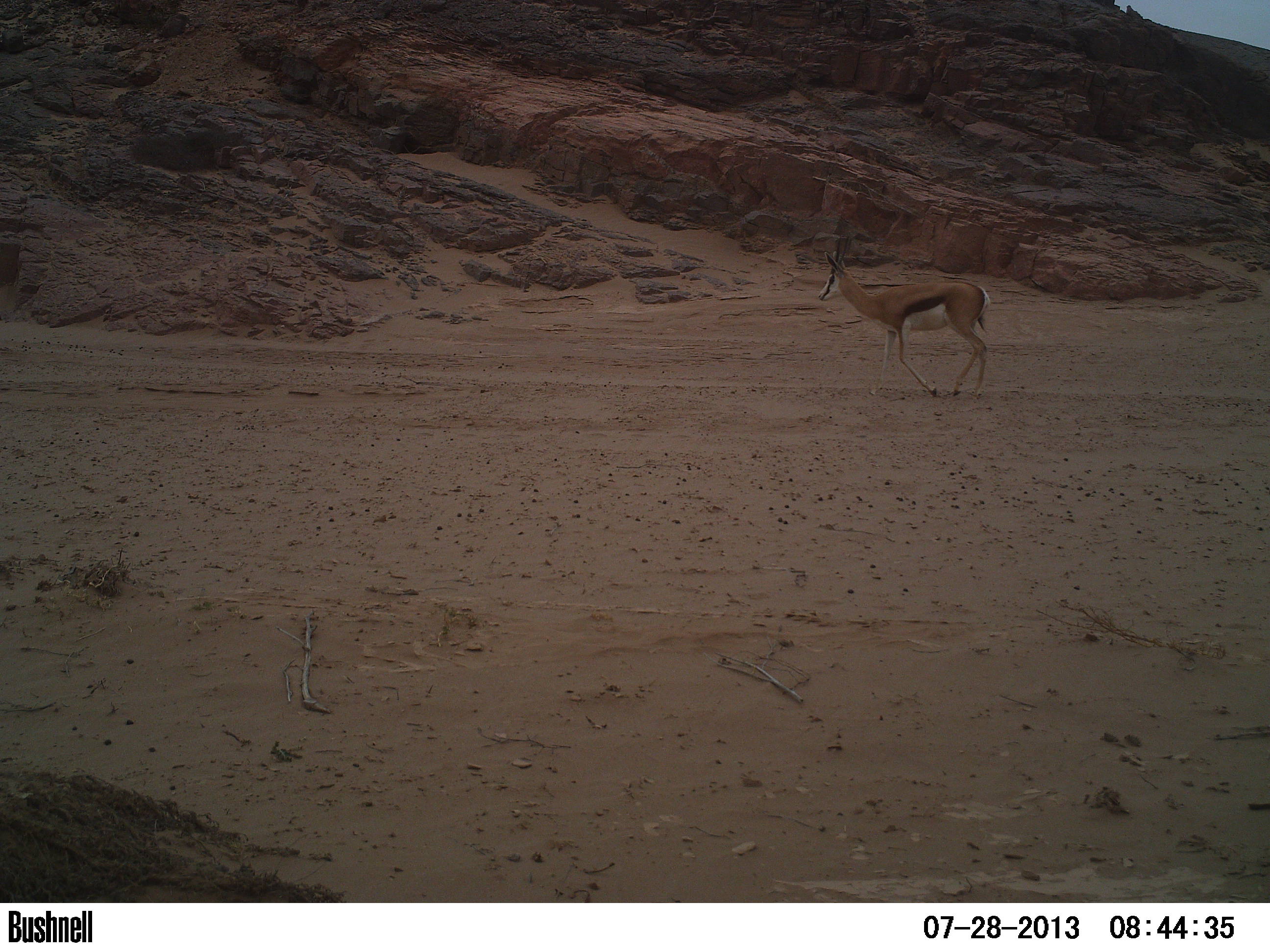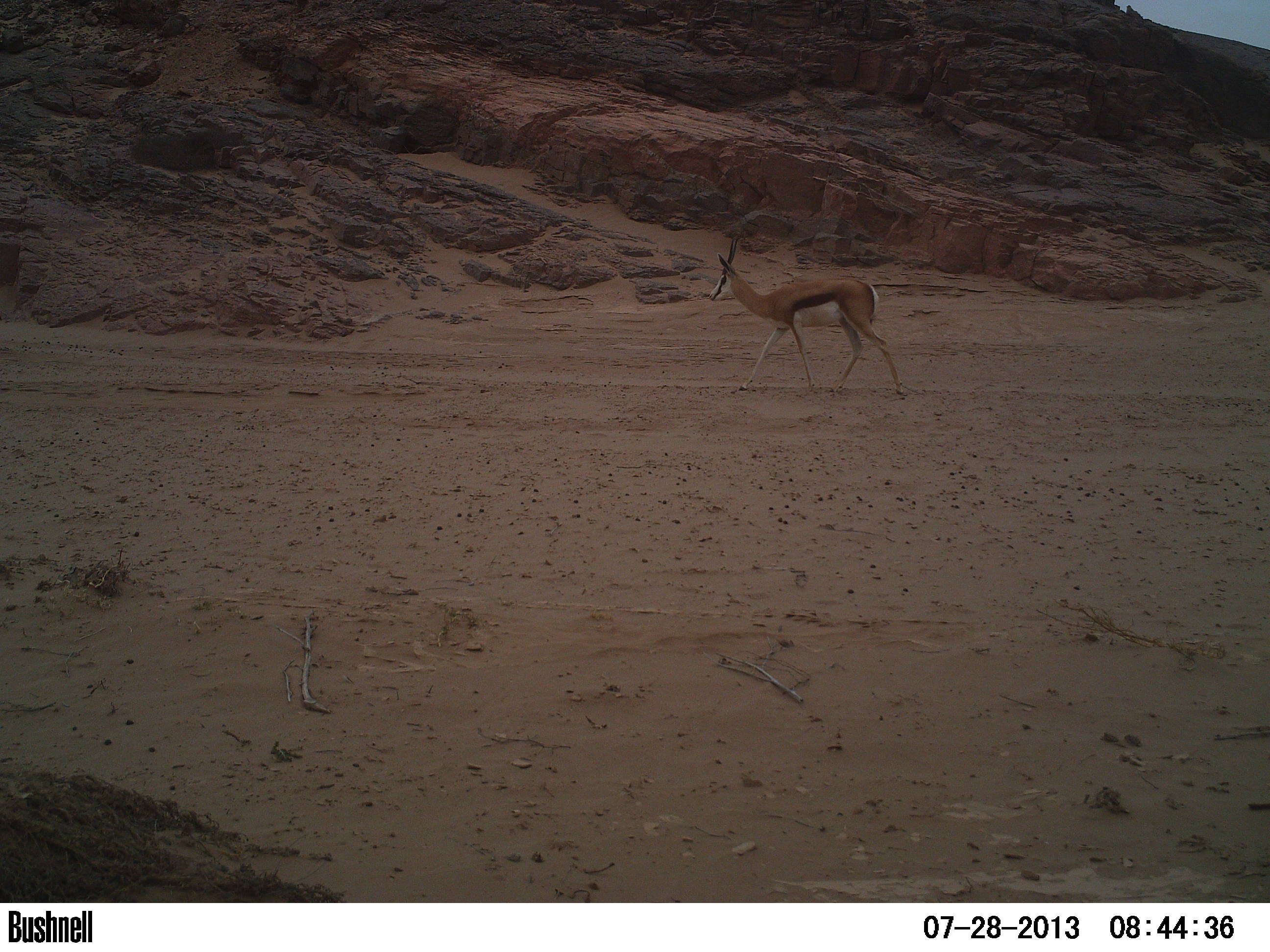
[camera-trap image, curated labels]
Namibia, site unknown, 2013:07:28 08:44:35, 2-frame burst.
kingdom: Animalia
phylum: Chordata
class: Mammalia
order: Artiodactyla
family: Bovidae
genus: Antidorcas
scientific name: Antidorcas marsupialis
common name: springbok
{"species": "Antidorcas marsupialis (springbok)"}